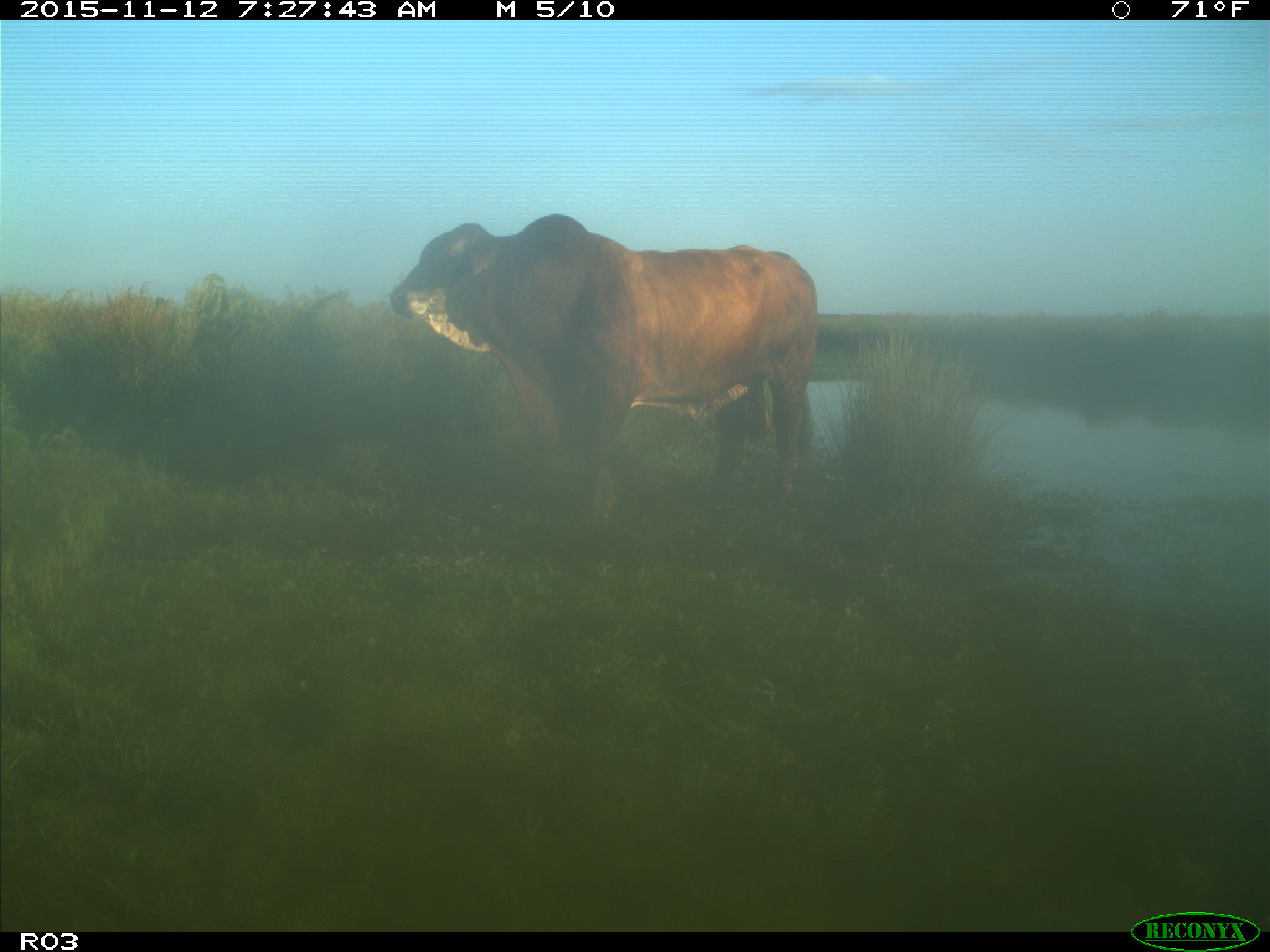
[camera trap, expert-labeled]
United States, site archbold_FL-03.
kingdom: Animalia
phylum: Chordata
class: Mammalia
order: Artiodactyla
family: Bovidae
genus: Bos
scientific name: Bos taurus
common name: domestic cow